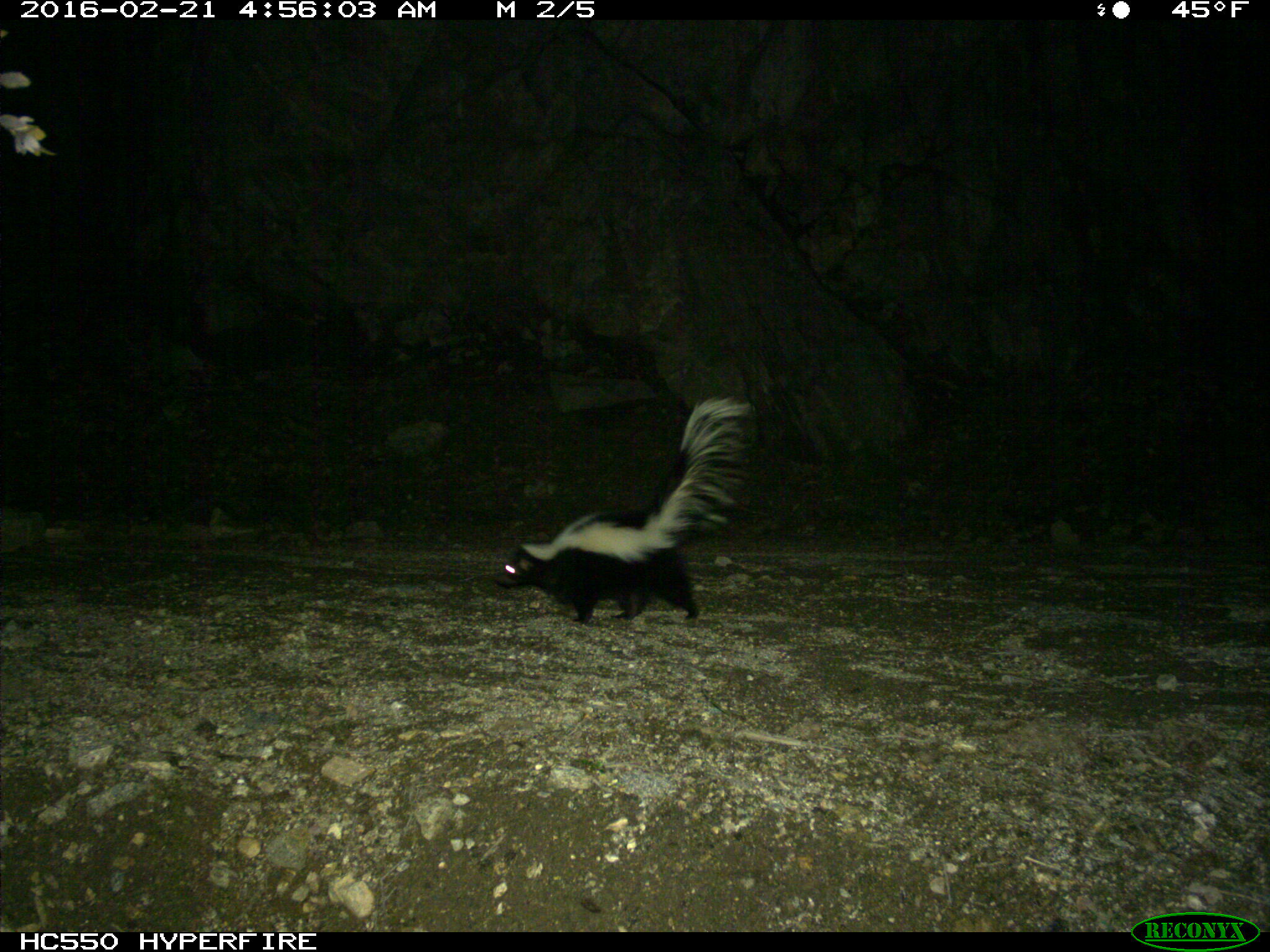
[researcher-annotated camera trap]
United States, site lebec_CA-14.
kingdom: Animalia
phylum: Chordata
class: Mammalia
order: Carnivora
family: Mephitidae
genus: Mephitis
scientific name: Mephitis mephitis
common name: striped skunk